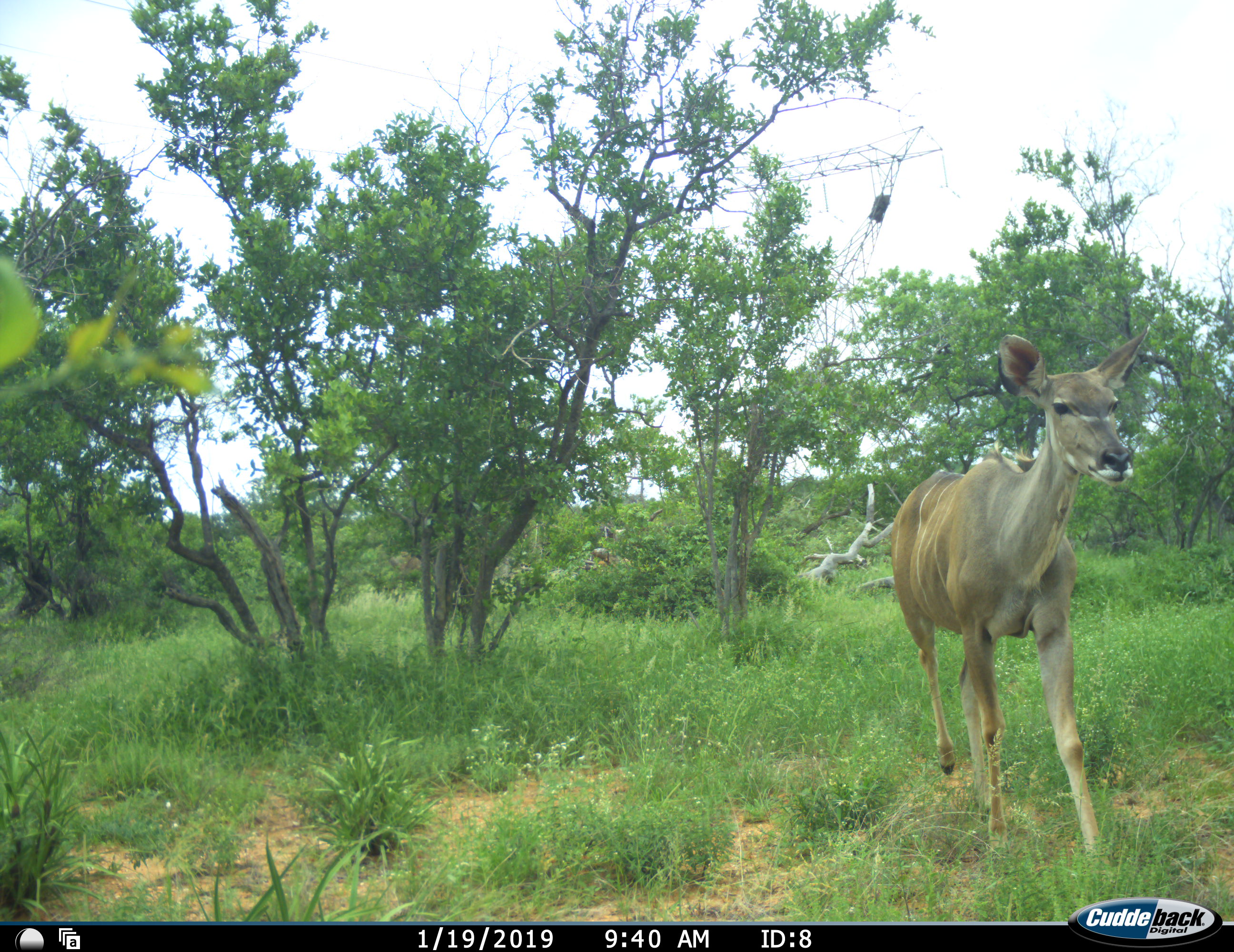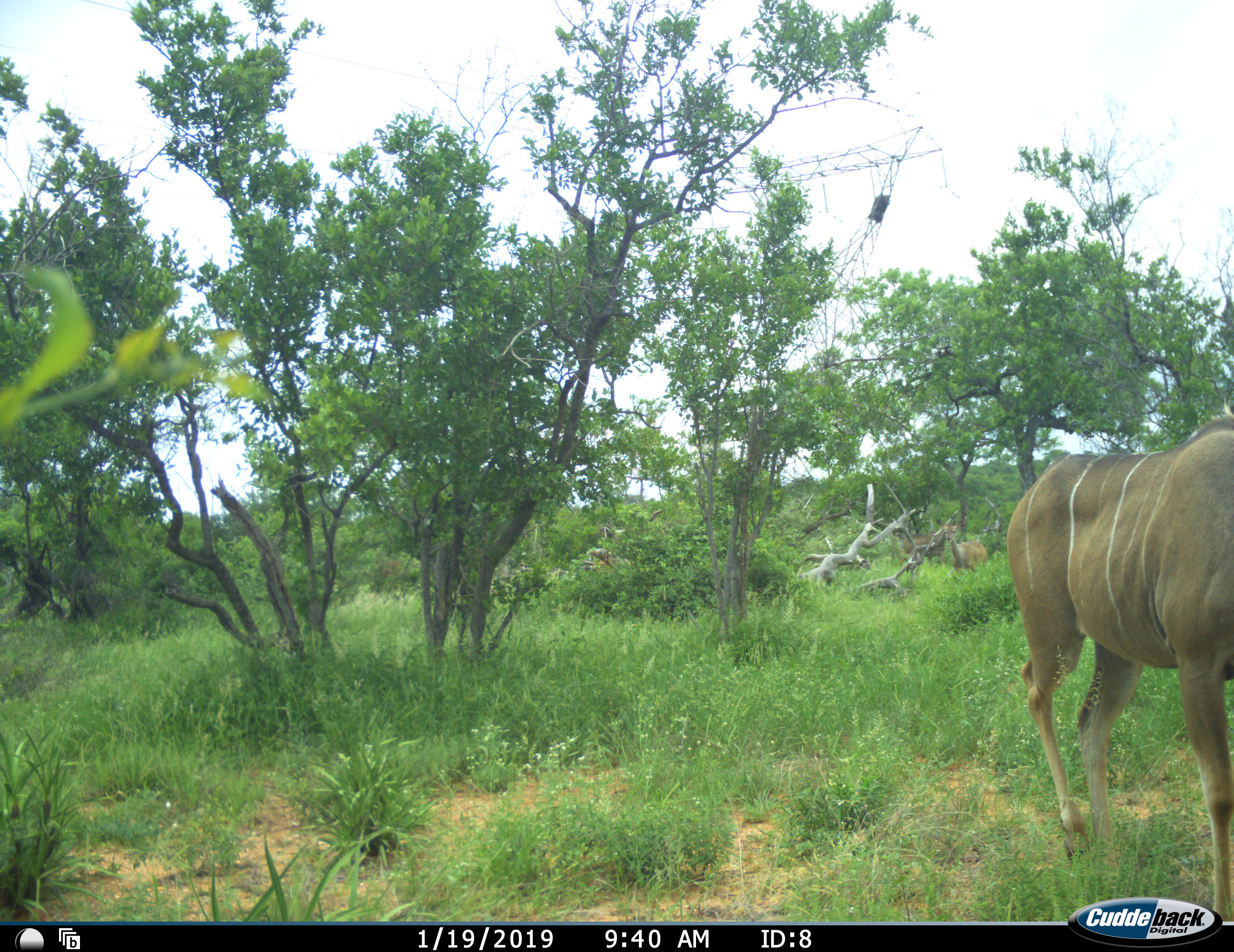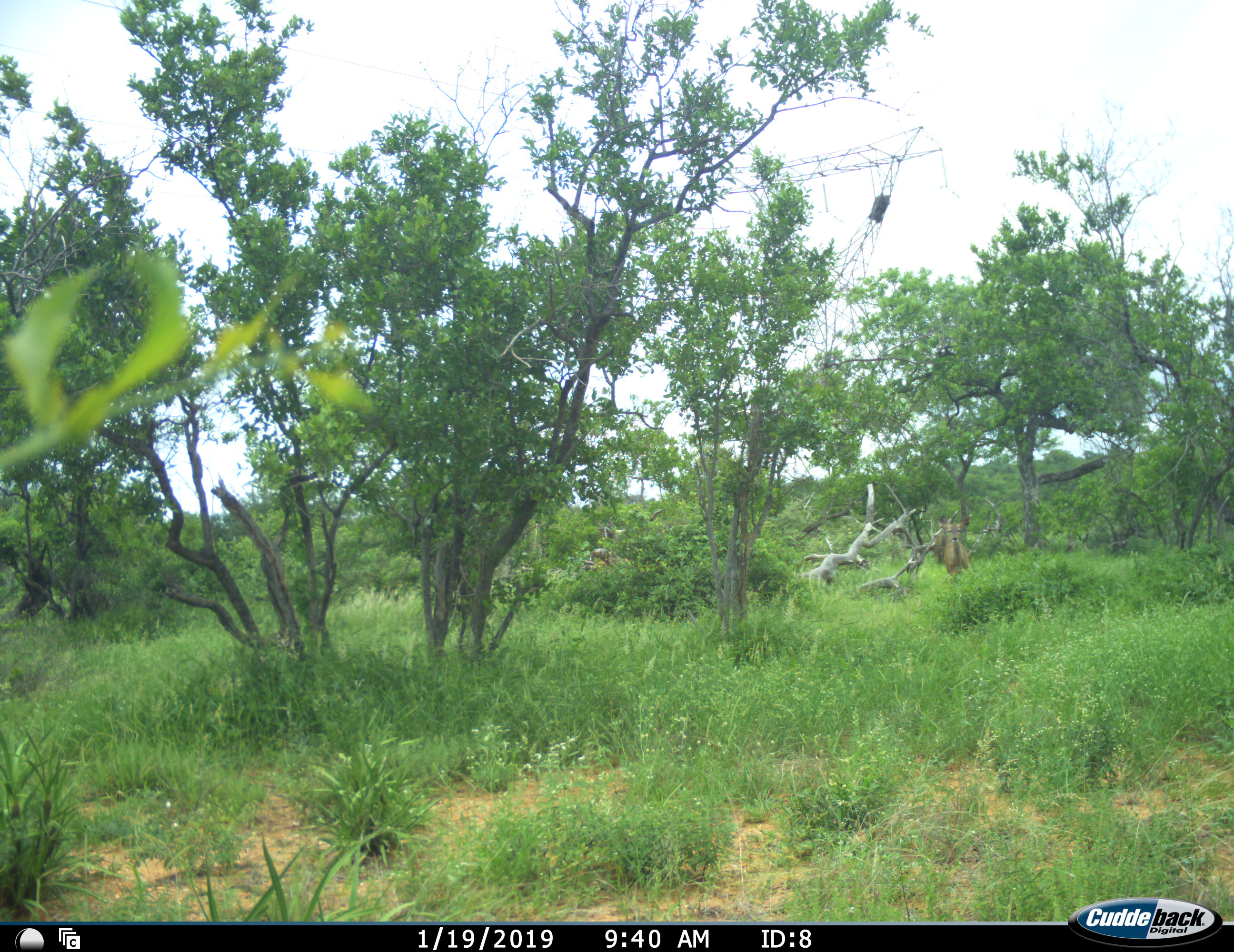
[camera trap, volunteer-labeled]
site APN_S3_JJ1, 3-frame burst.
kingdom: Animalia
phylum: Chordata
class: Mammalia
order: Artiodactyla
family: Bovidae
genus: Tragelaphus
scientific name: Tragelaphus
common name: kudu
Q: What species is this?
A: Kudu (Tragelaphus).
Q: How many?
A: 1.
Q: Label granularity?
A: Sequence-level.